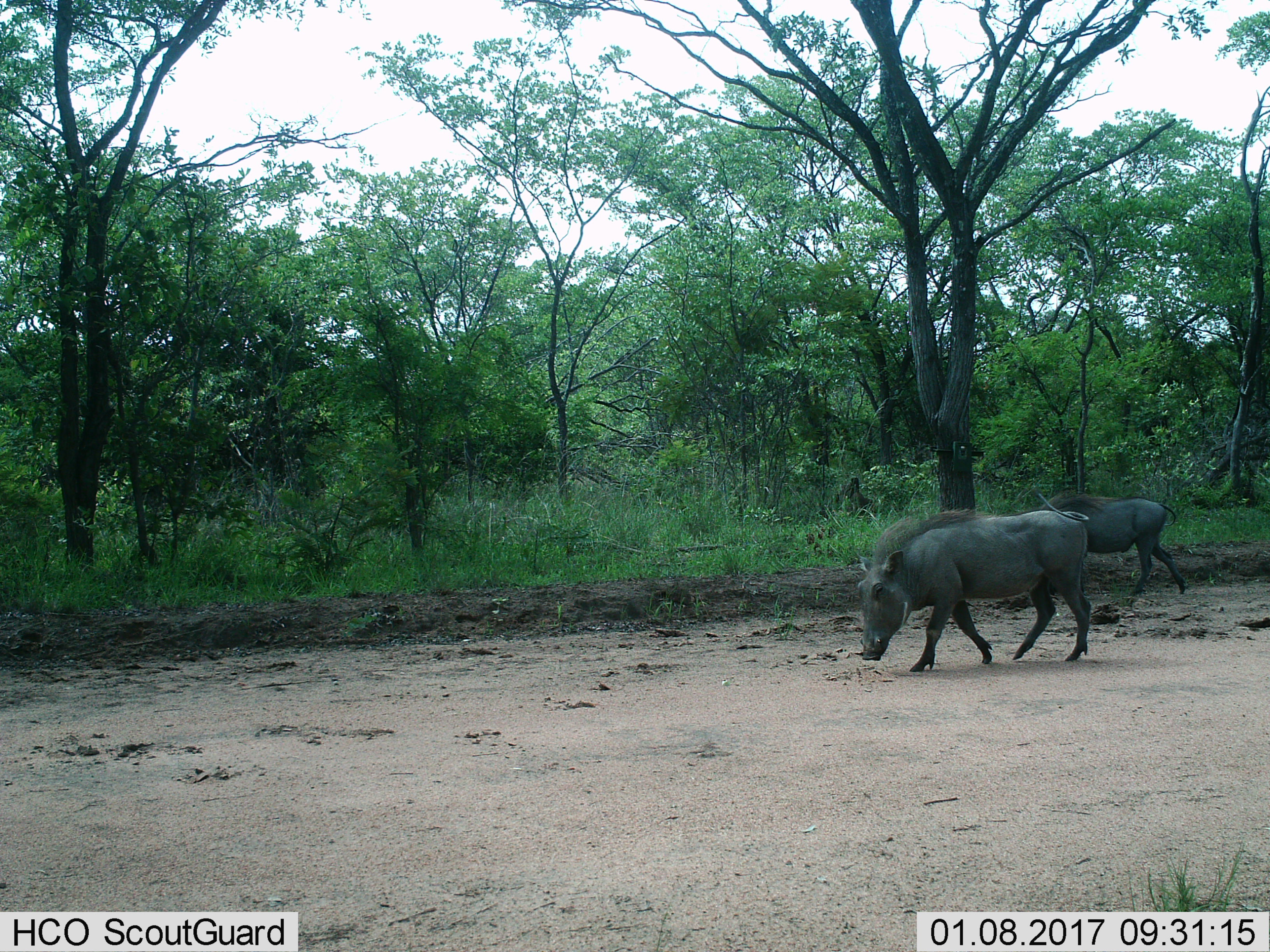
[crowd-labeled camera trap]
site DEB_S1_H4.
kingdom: Animalia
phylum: Chordata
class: Mammalia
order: Artiodactyla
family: Suidae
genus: Phacochoerus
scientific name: Phacochoerus africanus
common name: warthog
Warthog (Phacochoerus africanus), count 2. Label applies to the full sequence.